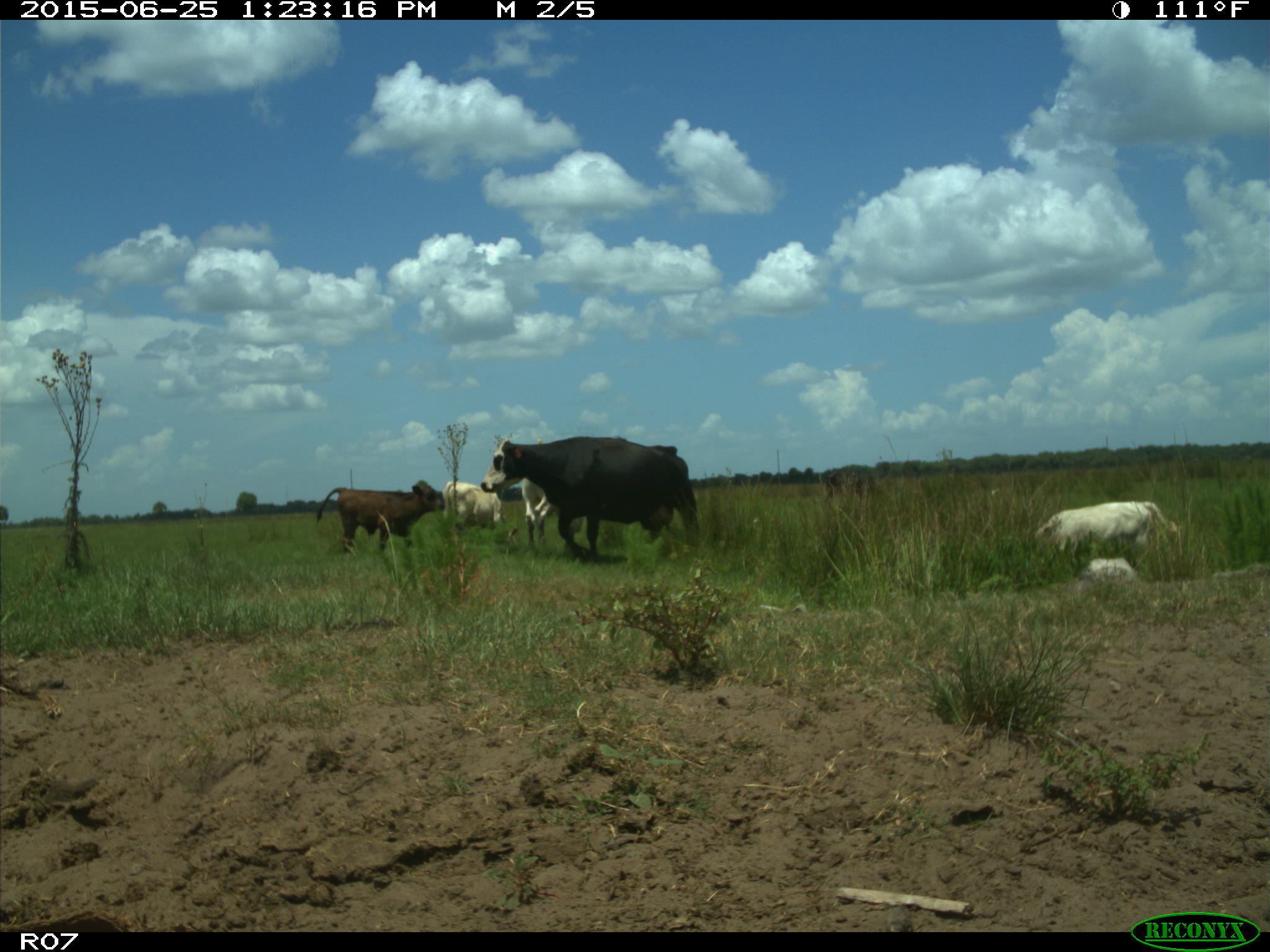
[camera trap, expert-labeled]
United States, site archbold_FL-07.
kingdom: Animalia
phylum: Chordata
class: Mammalia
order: Artiodactyla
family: Bovidae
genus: Bos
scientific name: Bos taurus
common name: domestic cow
Bos taurus (domestic cow).